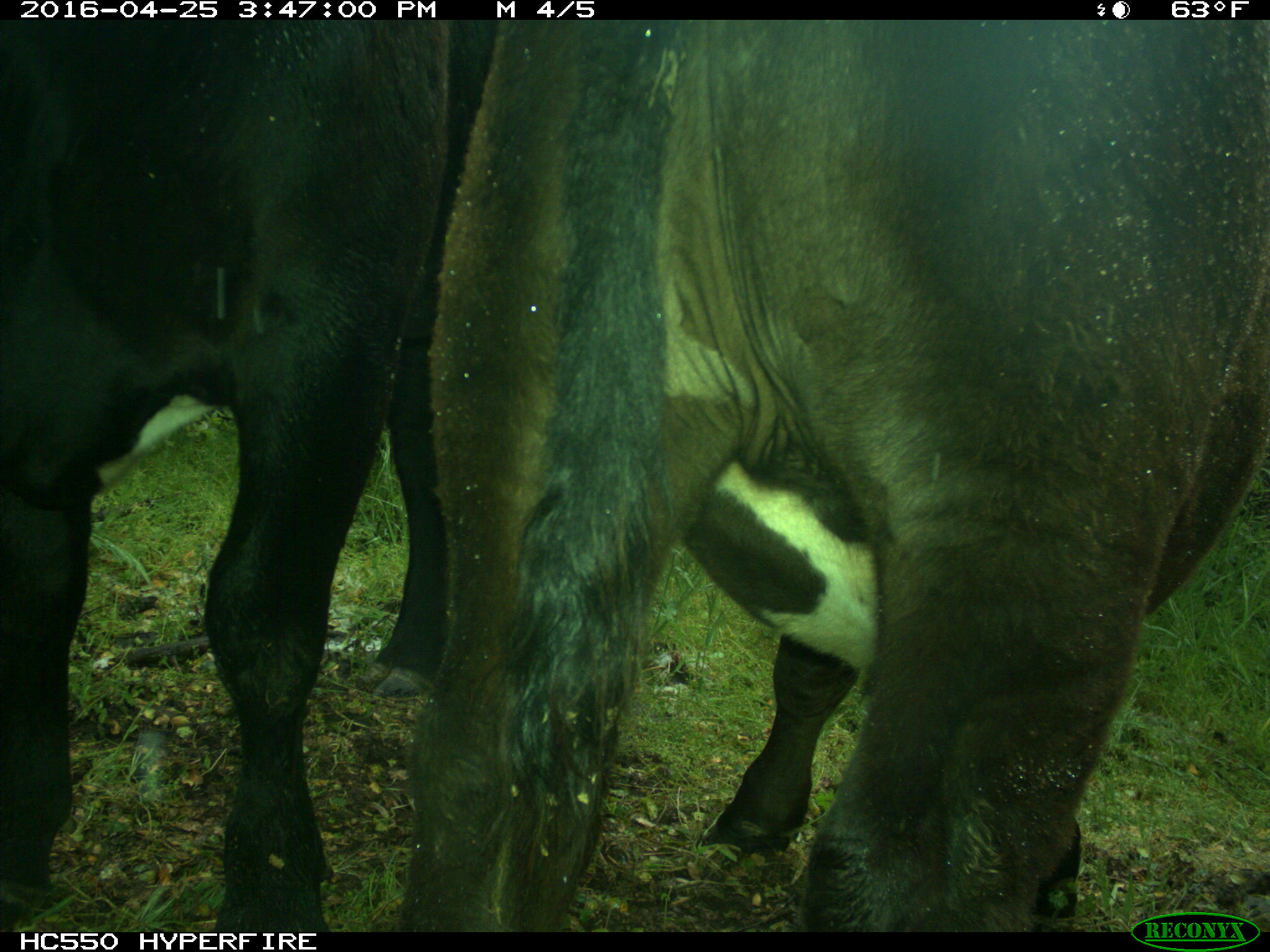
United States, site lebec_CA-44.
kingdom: Animalia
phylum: Chordata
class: Mammalia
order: Artiodactyla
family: Bovidae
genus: Bos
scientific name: Bos taurus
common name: domestic cow